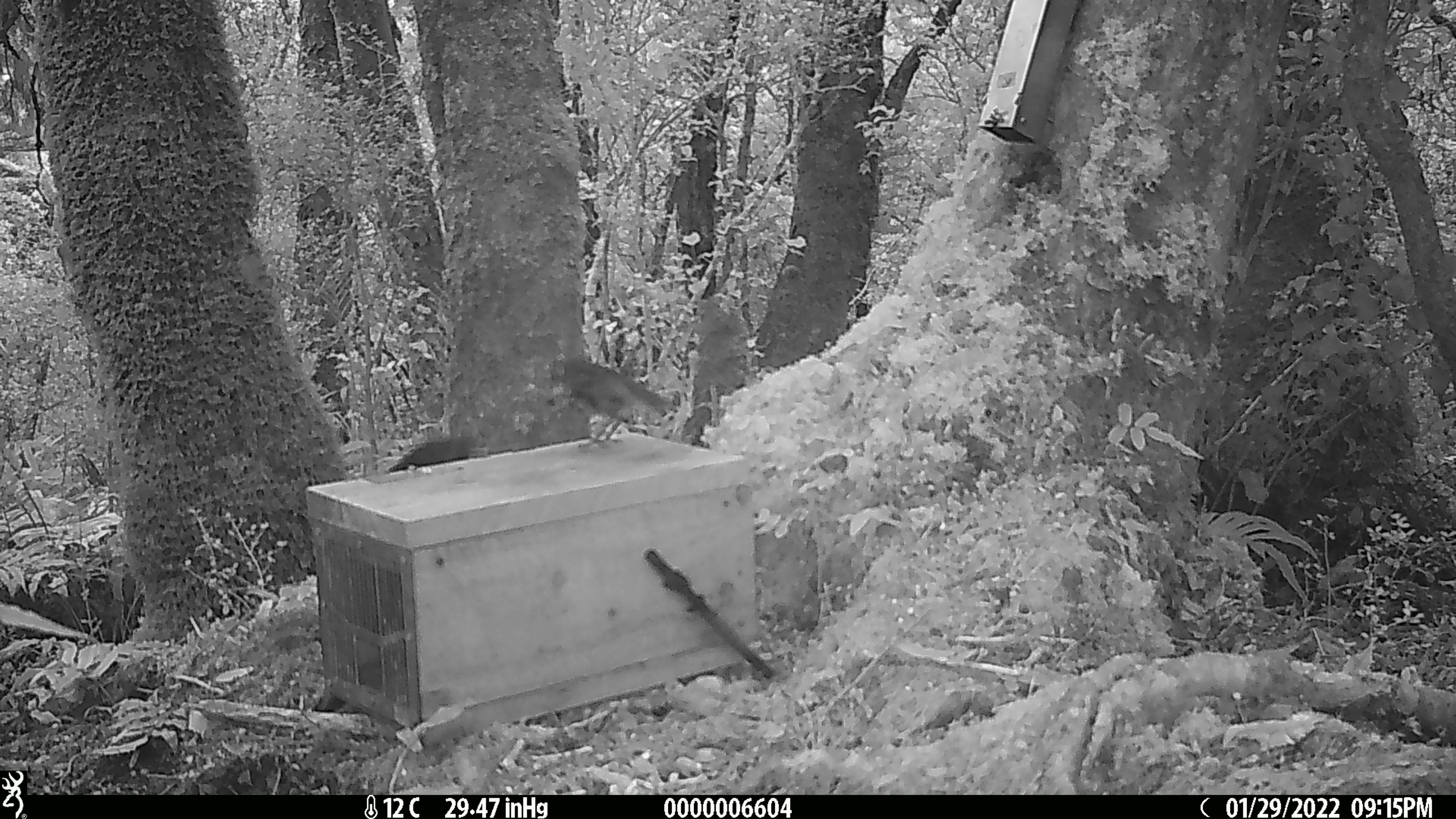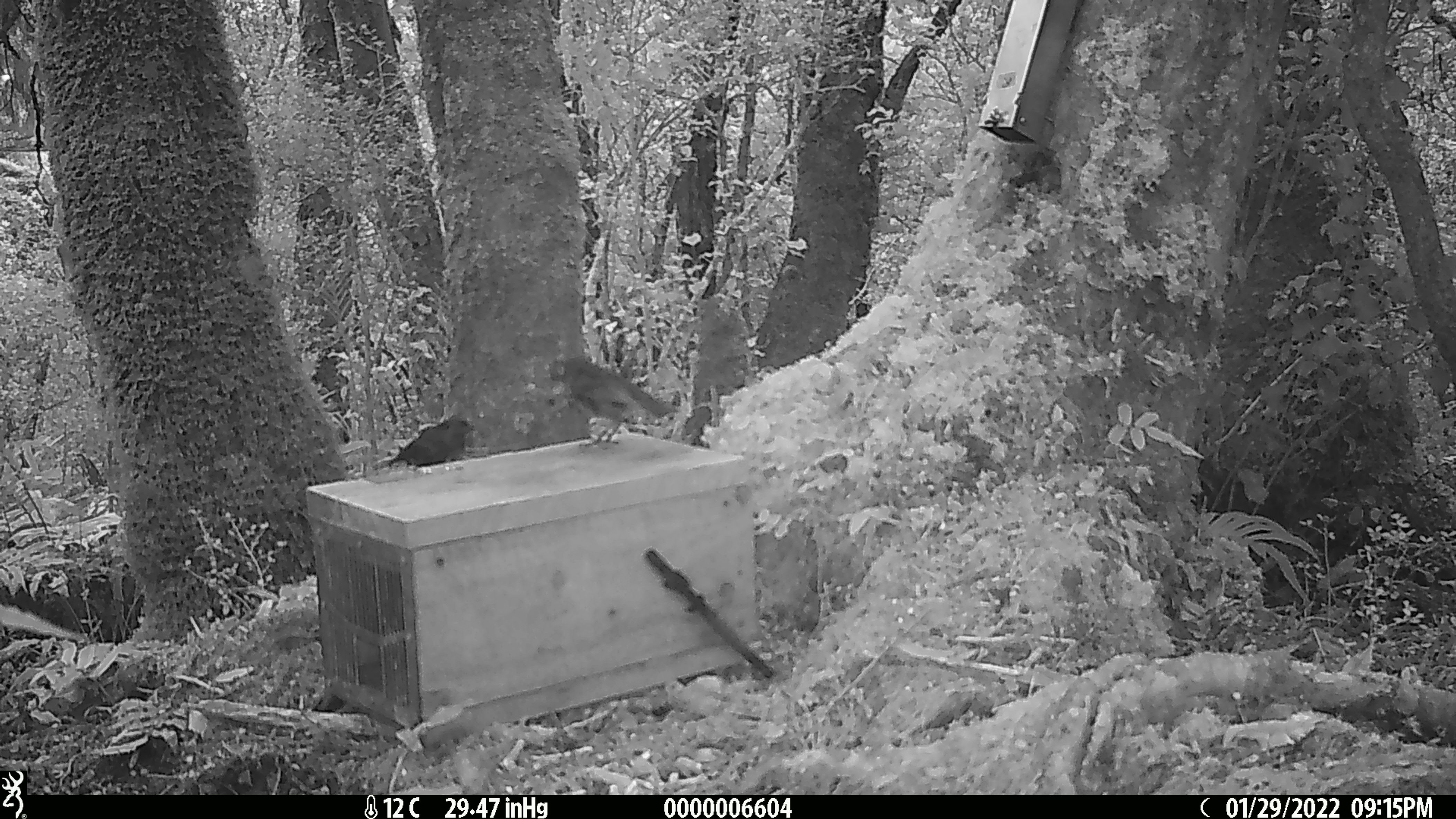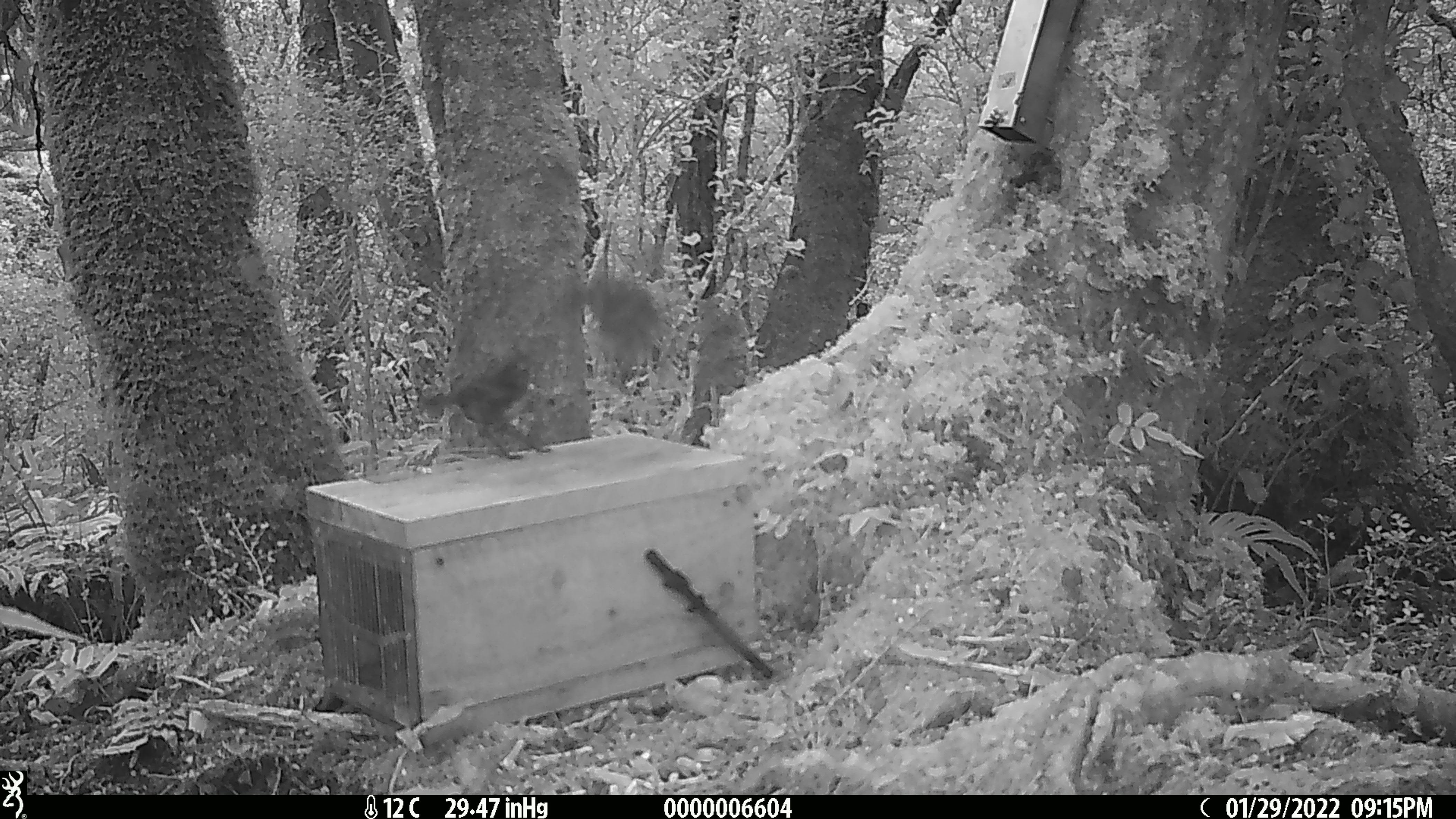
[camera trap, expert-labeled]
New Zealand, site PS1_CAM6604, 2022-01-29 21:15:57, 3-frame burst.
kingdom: Animalia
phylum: Chordata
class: Aves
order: Passeriformes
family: Petroicidae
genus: Petroica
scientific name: Petroica australis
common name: new zealand robin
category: robin